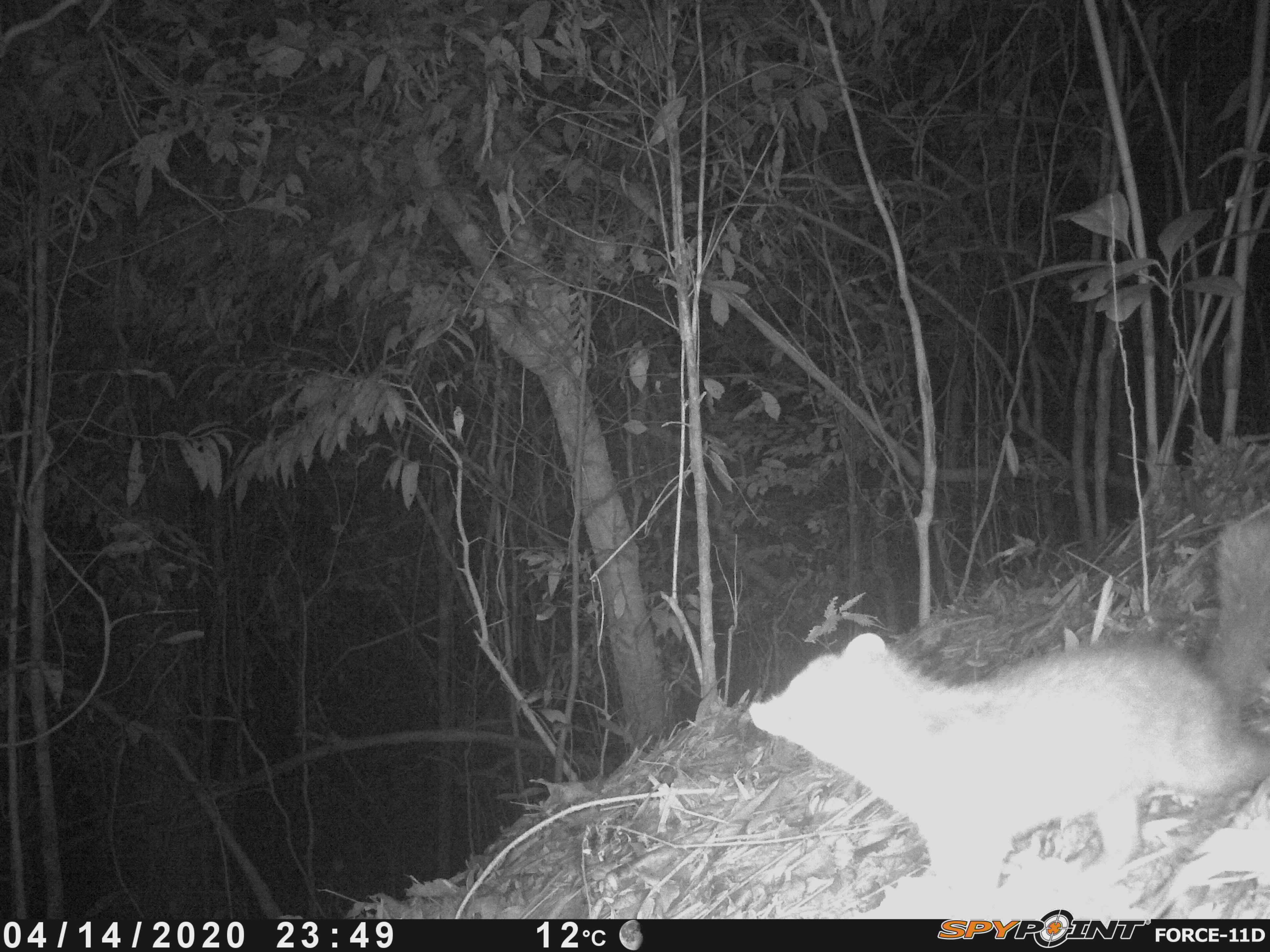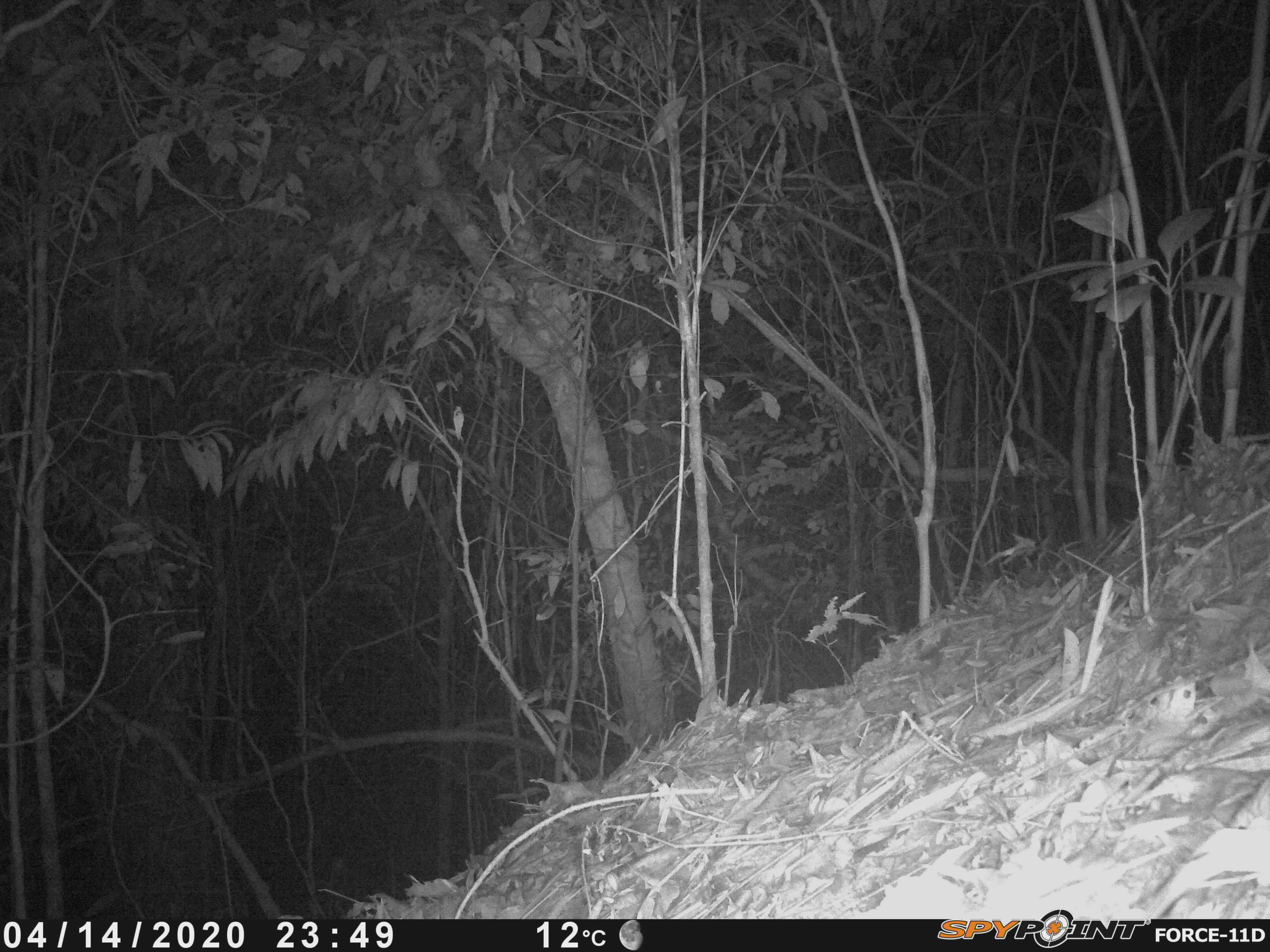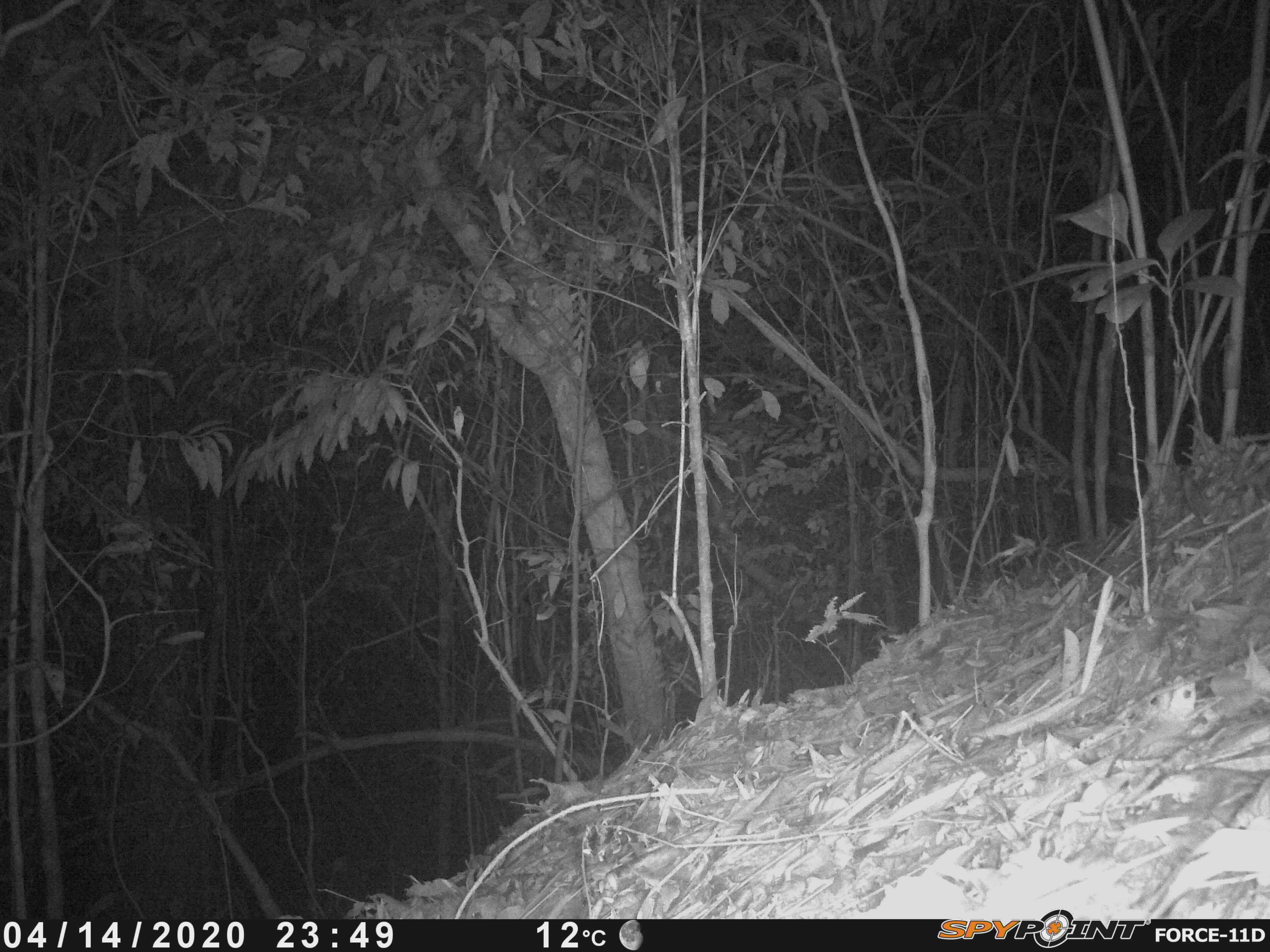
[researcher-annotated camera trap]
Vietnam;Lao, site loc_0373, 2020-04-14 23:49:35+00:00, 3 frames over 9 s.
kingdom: Animalia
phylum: Chordata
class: Mammalia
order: Carnivora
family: Mustelidae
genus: Melogale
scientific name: Melogale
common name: ferret badger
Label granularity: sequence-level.